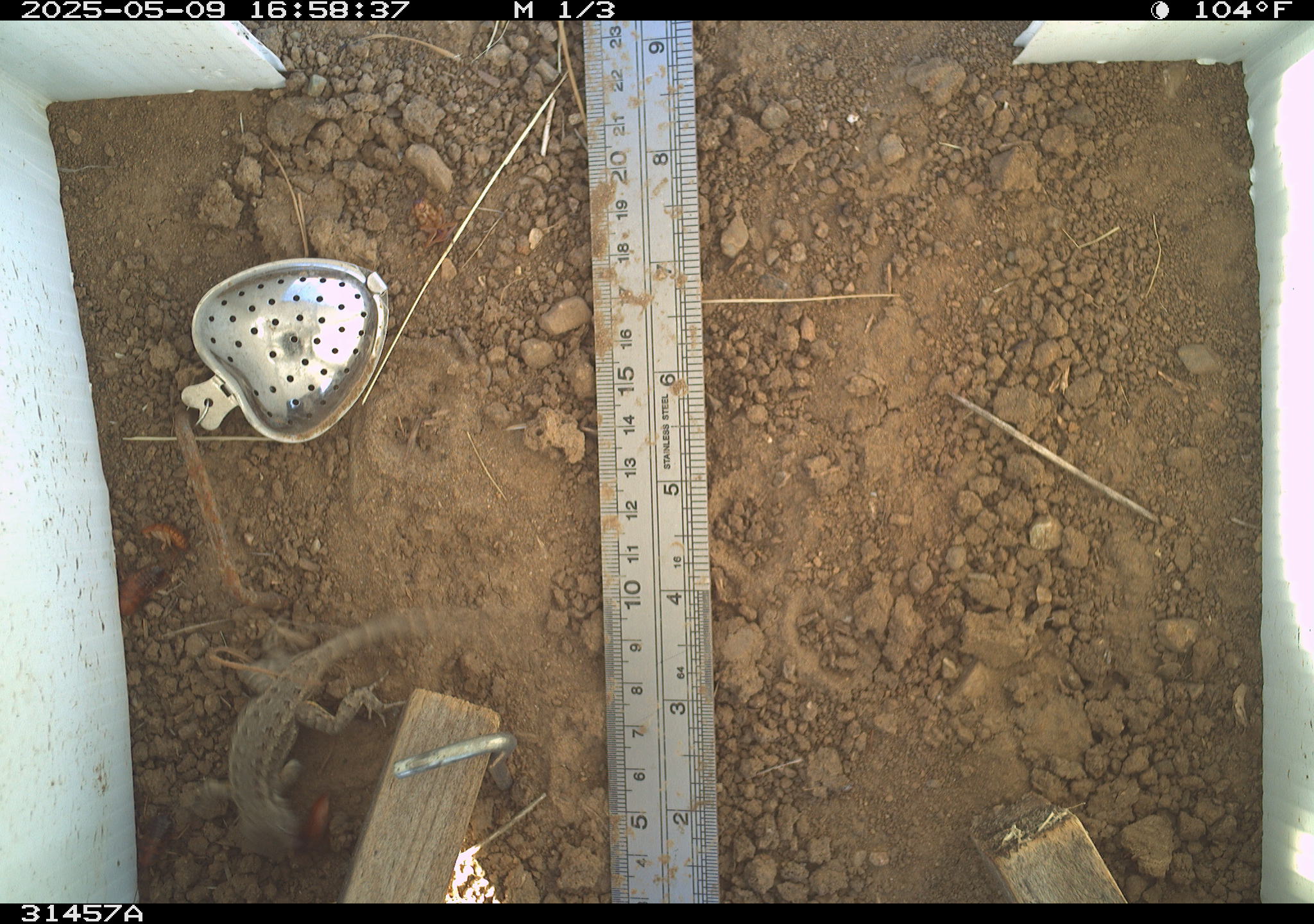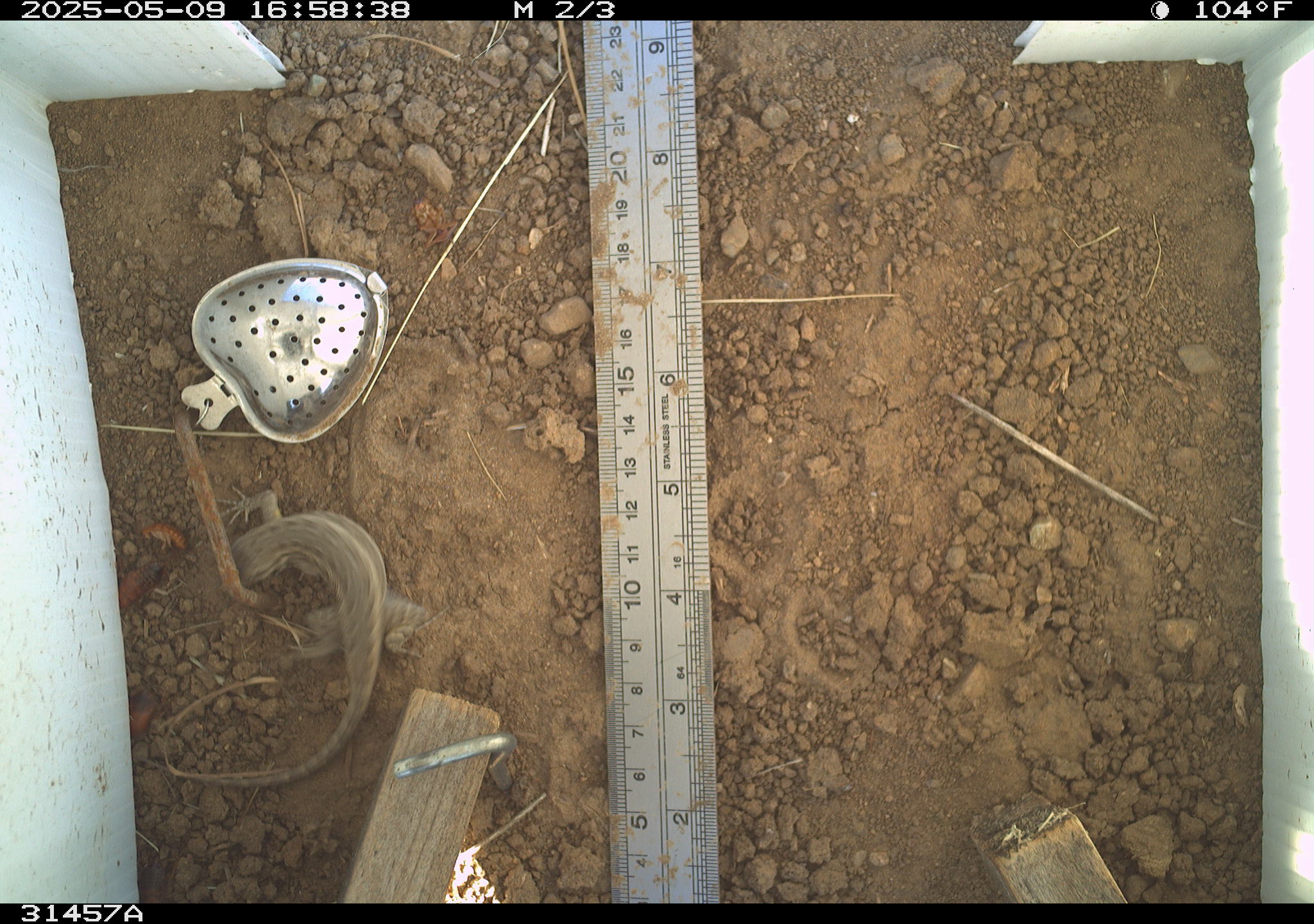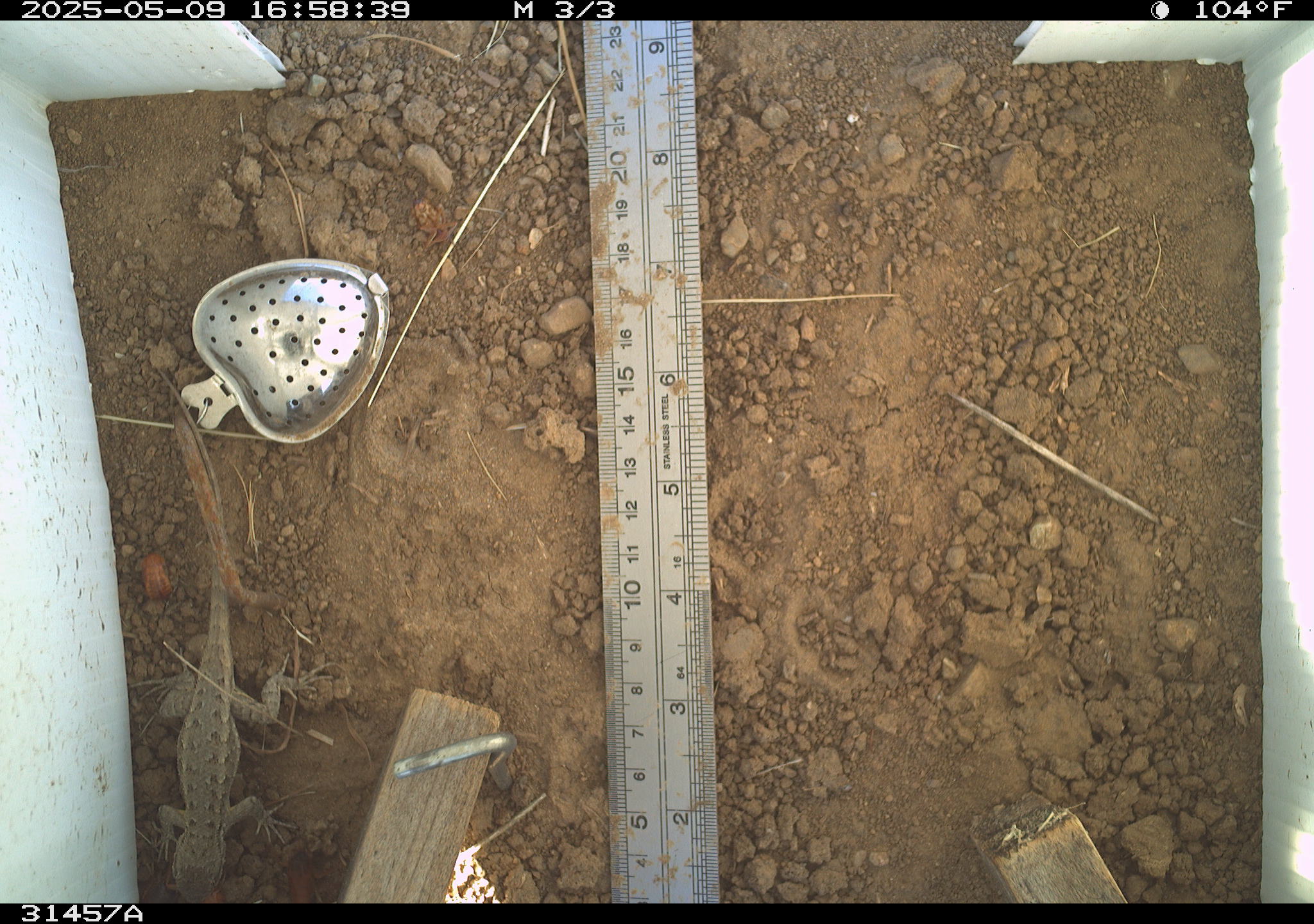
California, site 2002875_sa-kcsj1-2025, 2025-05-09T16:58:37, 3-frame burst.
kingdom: Animalia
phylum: Chordata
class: Reptilia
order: Squamata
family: Phrynosomatidae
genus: Sceloporus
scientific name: Sceloporus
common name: spiny lizards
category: sceloporus species